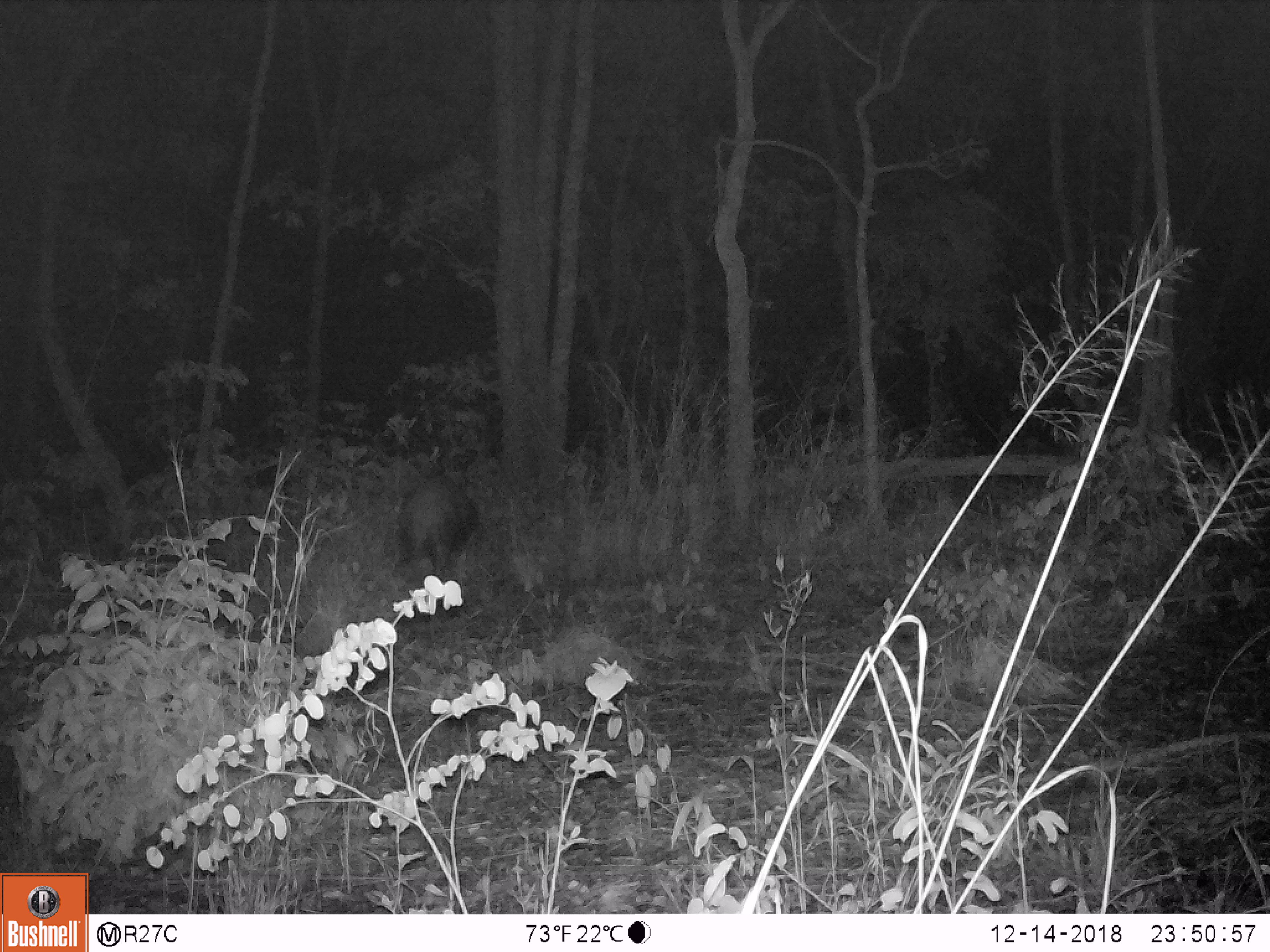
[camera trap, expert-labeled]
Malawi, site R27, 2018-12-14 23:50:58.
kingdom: Animalia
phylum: Chordata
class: Mammalia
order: Artiodactyla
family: Suidae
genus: Potamochoerus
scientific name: Potamochoerus larvatus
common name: bushpig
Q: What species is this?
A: Bushpig (Potamochoerus larvatus).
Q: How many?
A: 1.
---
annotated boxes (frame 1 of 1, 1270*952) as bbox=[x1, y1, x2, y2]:
bushpig: bbox=[386, 462, 491, 588]